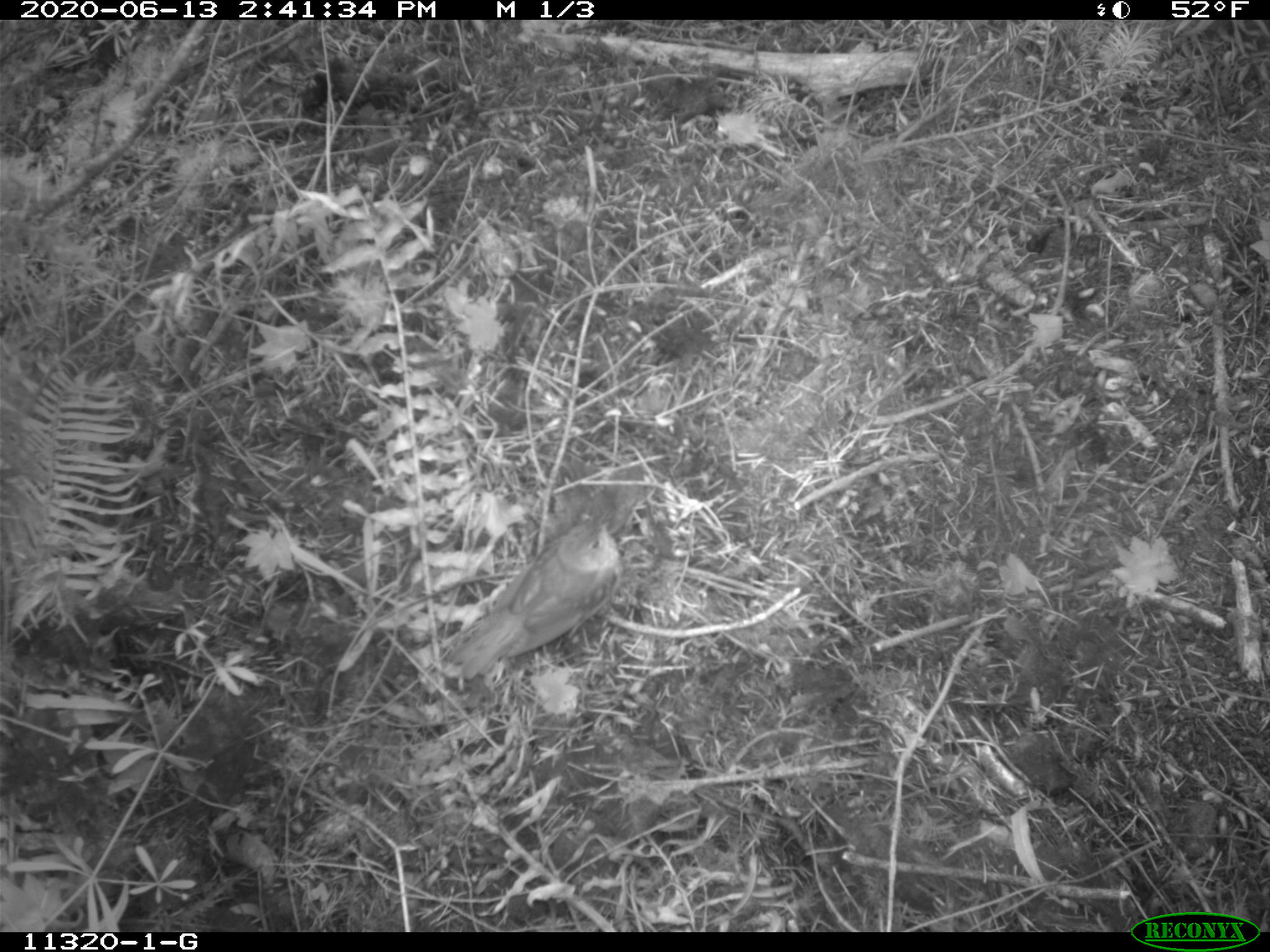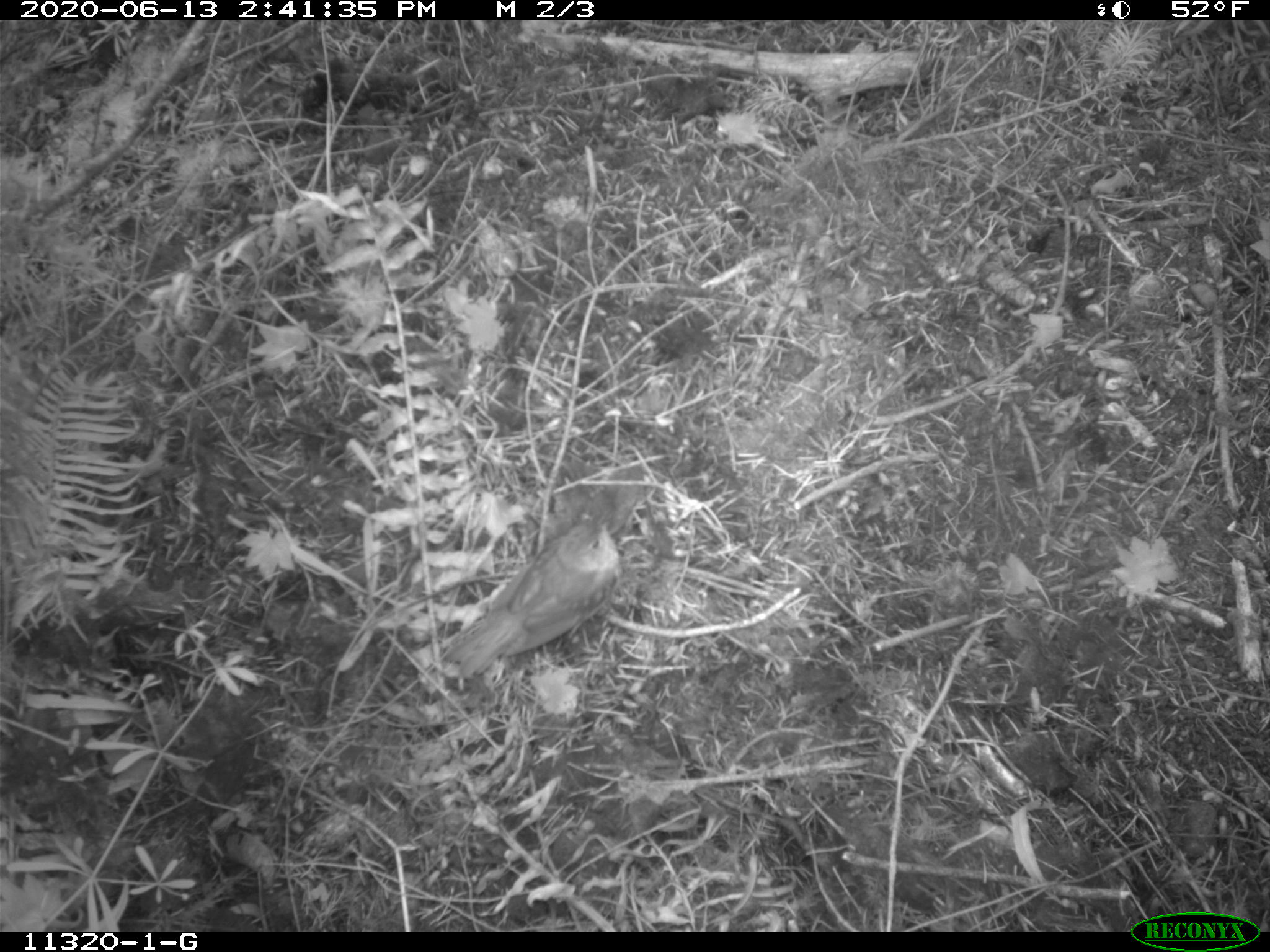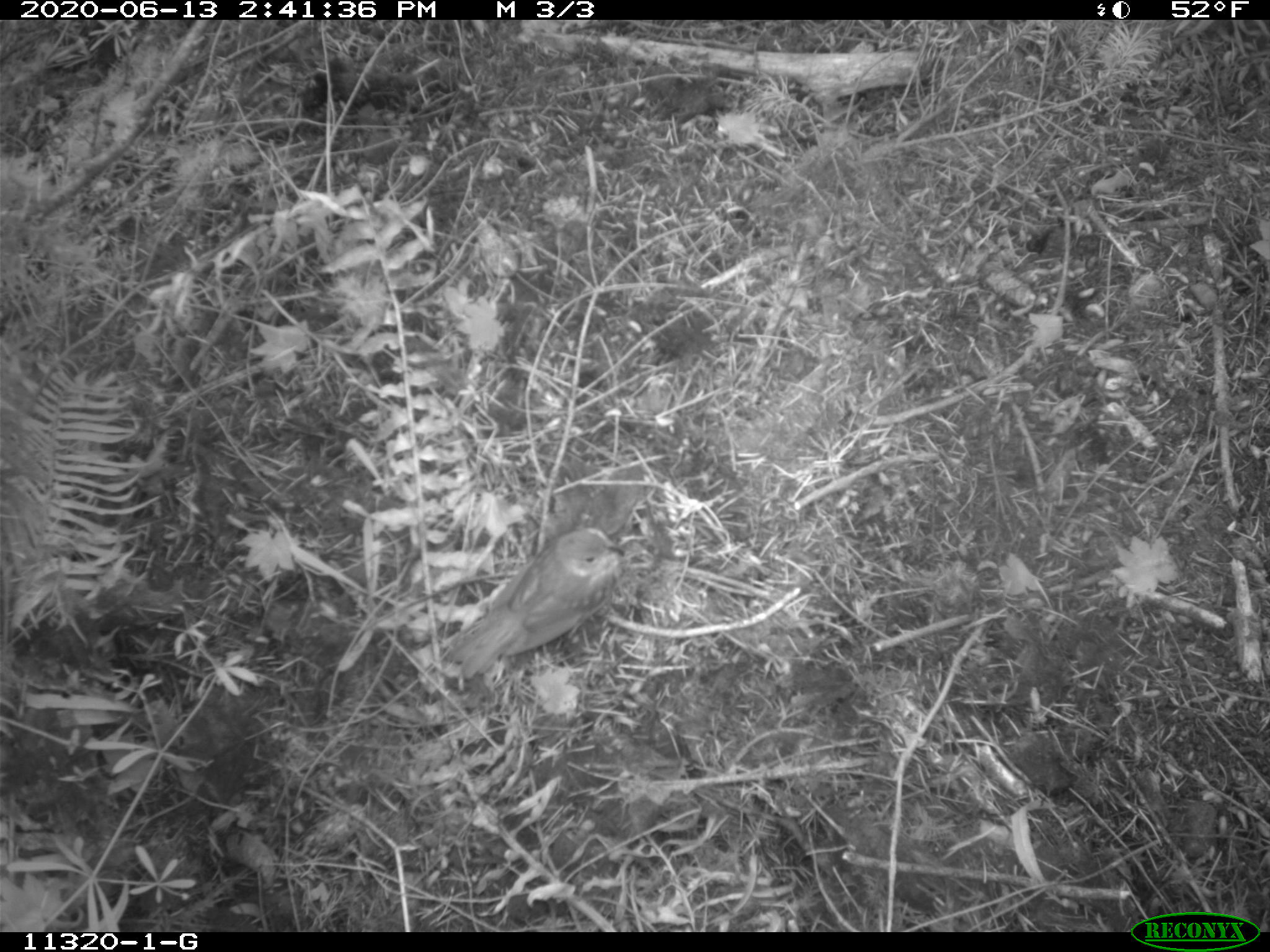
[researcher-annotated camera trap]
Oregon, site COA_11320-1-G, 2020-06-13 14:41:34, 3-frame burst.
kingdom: Animalia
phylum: Chordata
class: Aves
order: Passeriformes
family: Turdidae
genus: Ixoreus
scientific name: Ixoreus naevius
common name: varied thrush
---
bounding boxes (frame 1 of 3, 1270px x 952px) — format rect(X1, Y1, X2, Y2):
varied thrush: rect(442, 499, 636, 680)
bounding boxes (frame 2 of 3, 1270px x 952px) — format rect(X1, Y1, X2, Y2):
varied thrush: rect(447, 512, 624, 680)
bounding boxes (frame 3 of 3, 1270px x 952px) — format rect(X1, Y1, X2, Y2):
varied thrush: rect(443, 519, 629, 678)